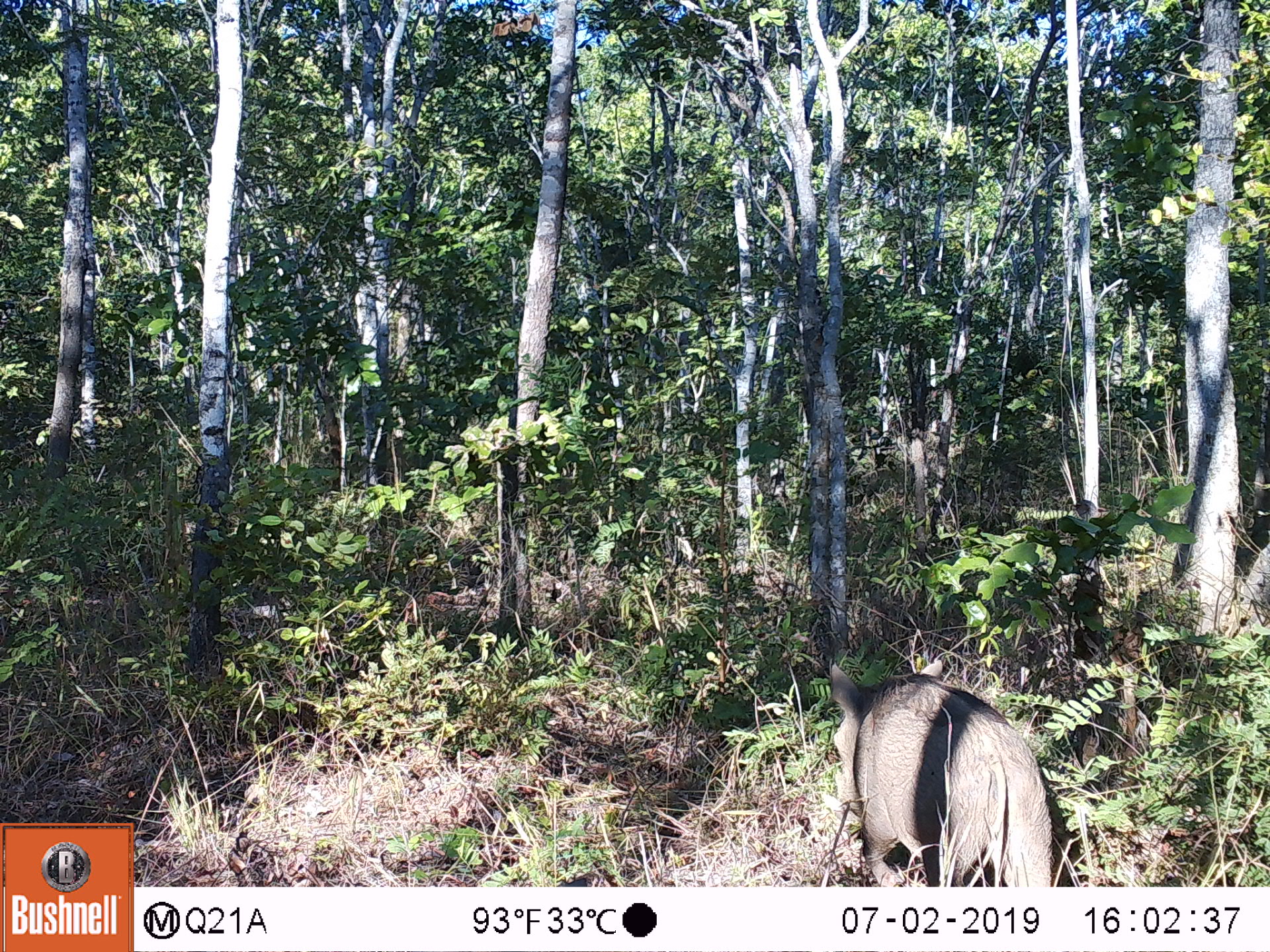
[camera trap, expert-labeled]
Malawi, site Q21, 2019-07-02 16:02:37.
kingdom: Animalia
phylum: Chordata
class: Mammalia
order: Artiodactyla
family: Suidae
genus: Phacochoerus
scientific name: Phacochoerus africanus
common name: common warthog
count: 1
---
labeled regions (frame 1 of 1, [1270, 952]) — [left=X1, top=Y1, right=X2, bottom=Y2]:
common warthog: [left=813, top=650, right=1079, bottom=883]